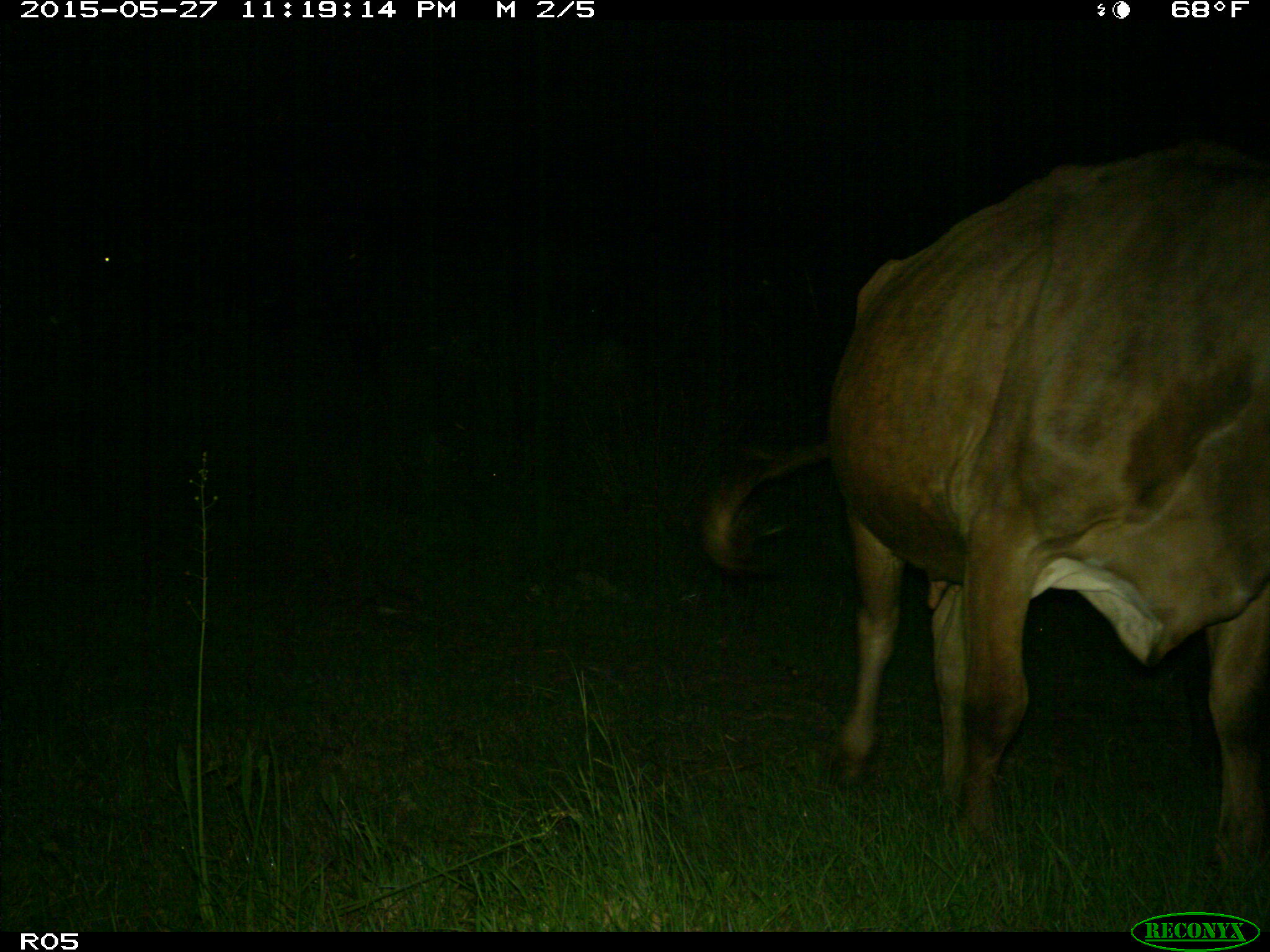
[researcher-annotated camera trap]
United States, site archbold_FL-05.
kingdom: Animalia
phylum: Chordata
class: Mammalia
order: Artiodactyla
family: Bovidae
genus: Bos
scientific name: Bos taurus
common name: domestic cow